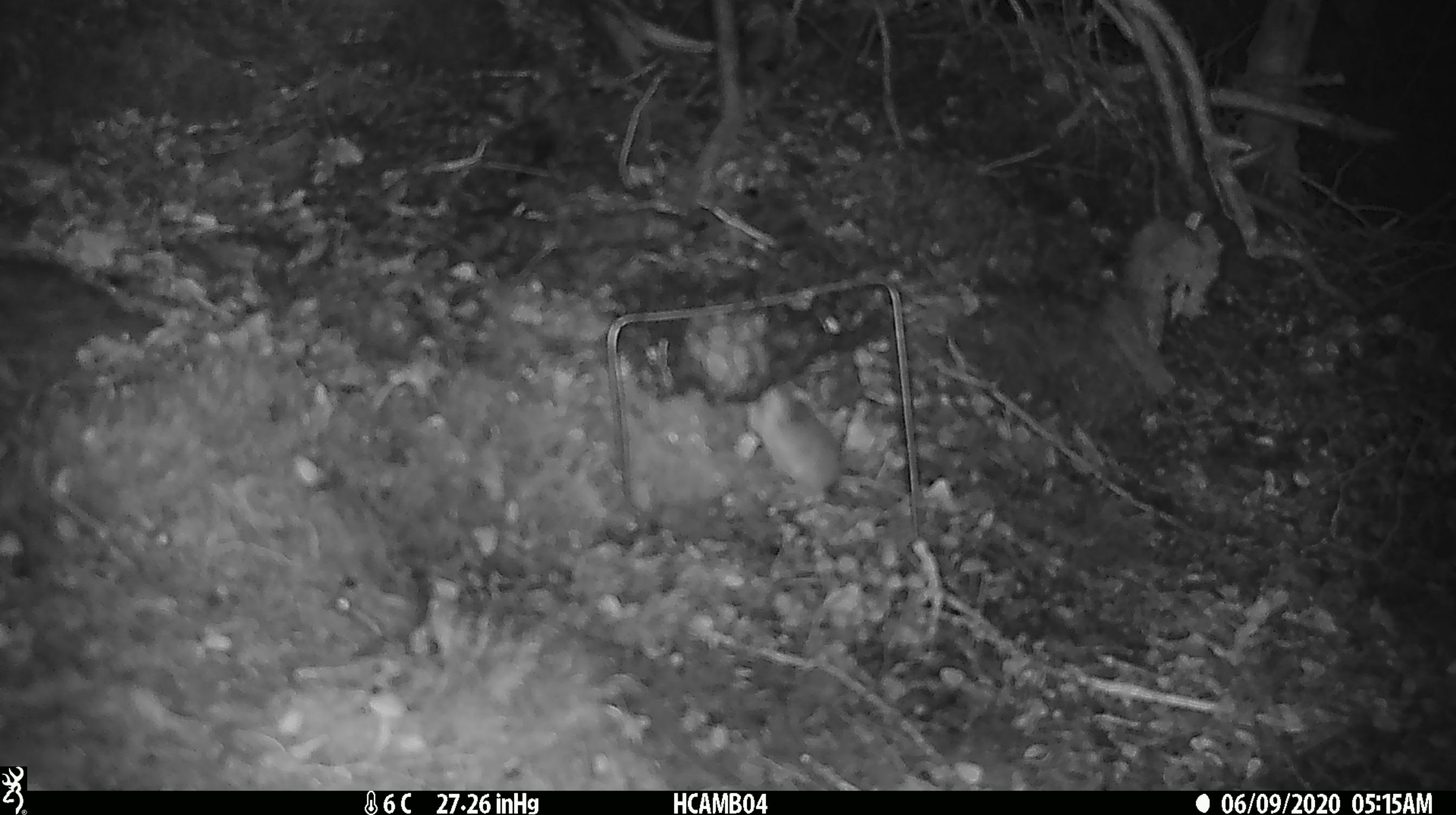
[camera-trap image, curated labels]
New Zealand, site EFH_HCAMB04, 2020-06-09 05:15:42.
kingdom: Animalia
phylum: Chordata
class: Mammalia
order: Rodentia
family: Muridae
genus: Mus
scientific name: Mus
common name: mouse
Mouse (Mus).